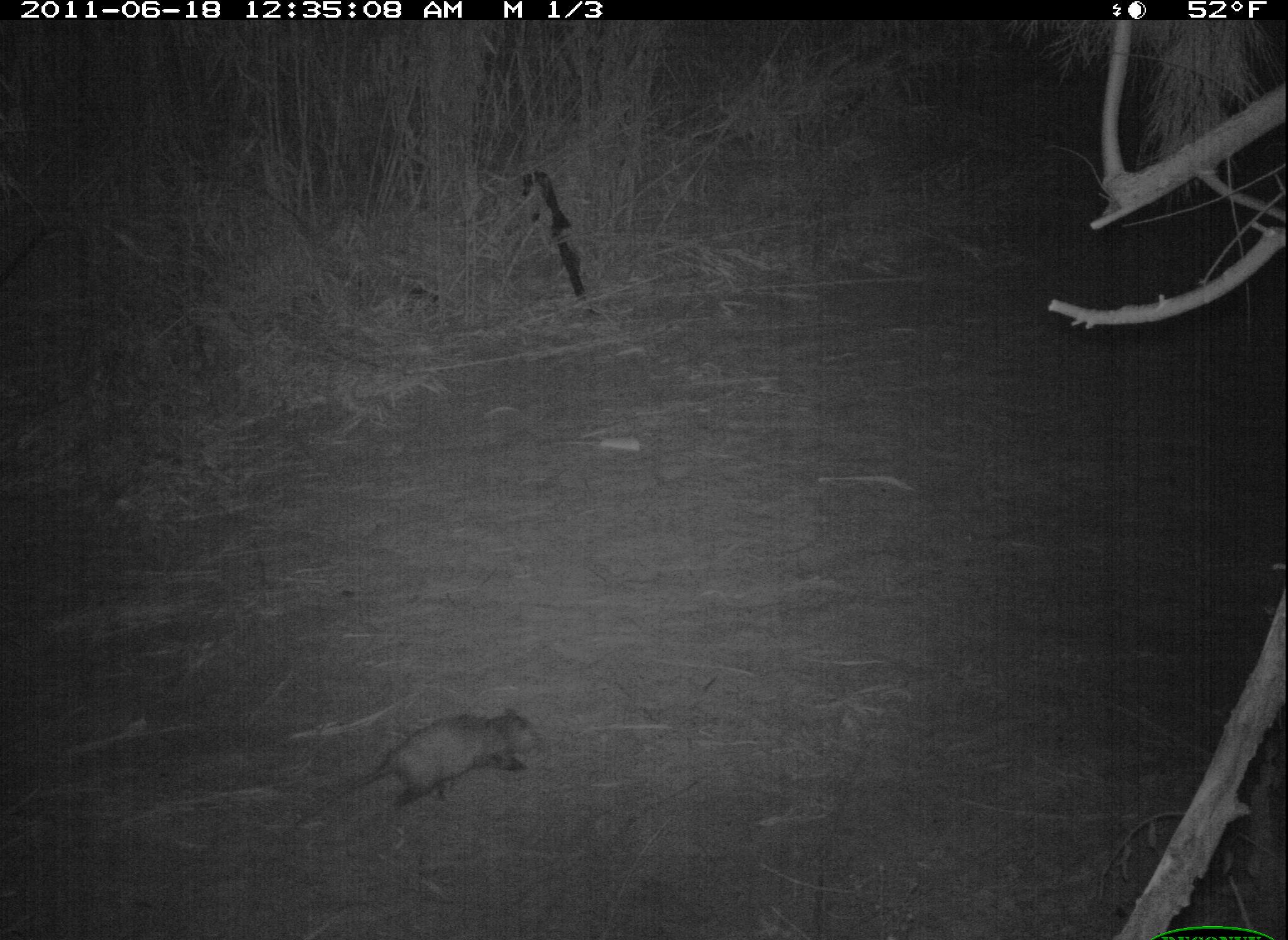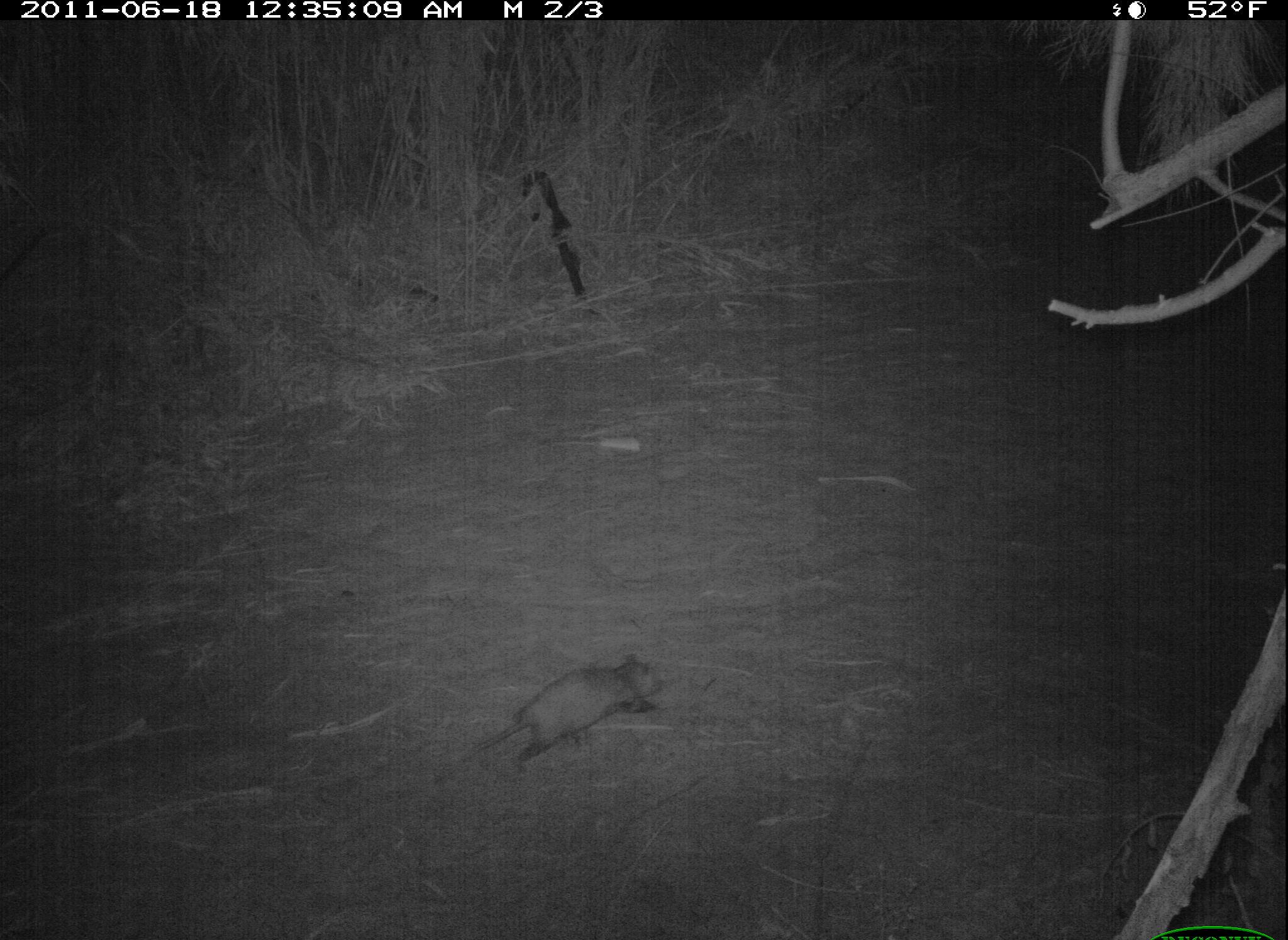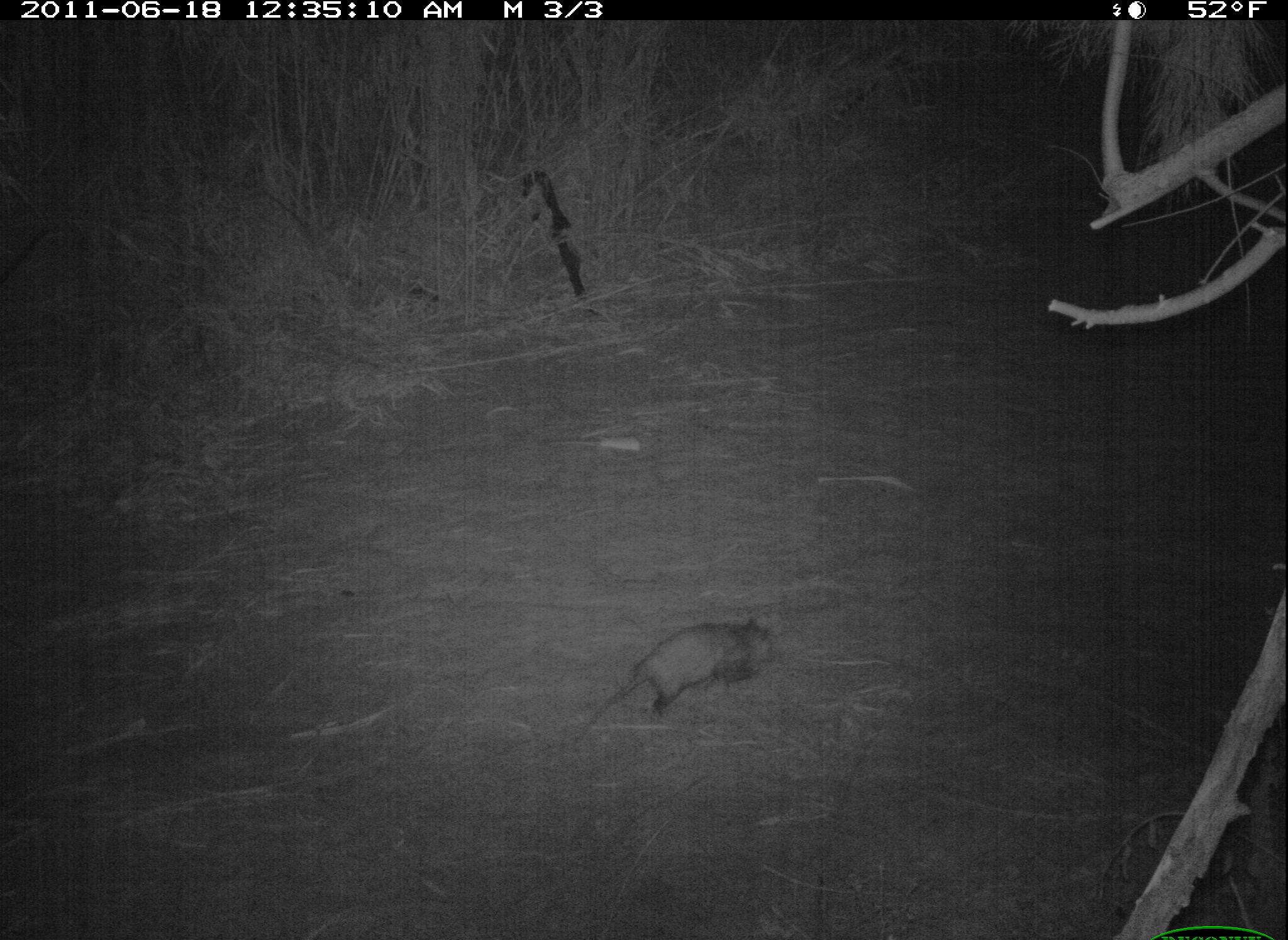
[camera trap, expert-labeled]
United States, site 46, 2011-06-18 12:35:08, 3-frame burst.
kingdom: Animalia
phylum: Chordata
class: Mammalia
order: Didelphimorphia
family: Didelphidae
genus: Didelphis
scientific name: Didelphis virginiana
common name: virginia opossum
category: opossum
Opossum (virginia opossum) (Didelphis virginiana).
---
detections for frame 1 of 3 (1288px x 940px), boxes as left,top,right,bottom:
opossum: 280,699,554,836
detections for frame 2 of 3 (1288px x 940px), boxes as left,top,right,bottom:
opossum: 441,644,694,784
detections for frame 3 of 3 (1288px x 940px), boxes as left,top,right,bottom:
opossum: 563,606,800,740